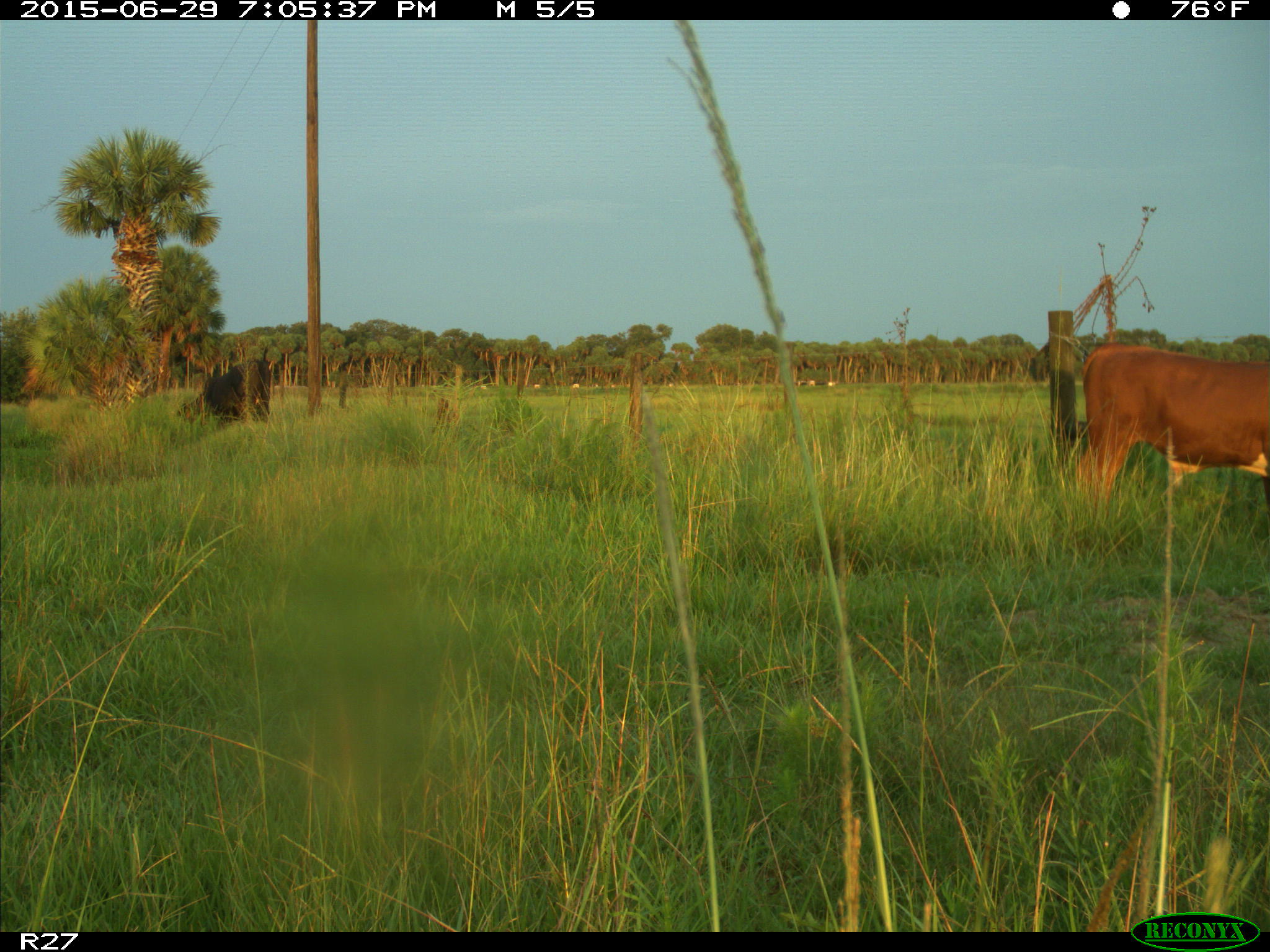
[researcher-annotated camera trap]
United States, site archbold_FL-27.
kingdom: Animalia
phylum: Chordata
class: Mammalia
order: Artiodactyla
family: Bovidae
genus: Bos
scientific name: Bos taurus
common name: domestic cow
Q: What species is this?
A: Bos taurus (domestic cow).